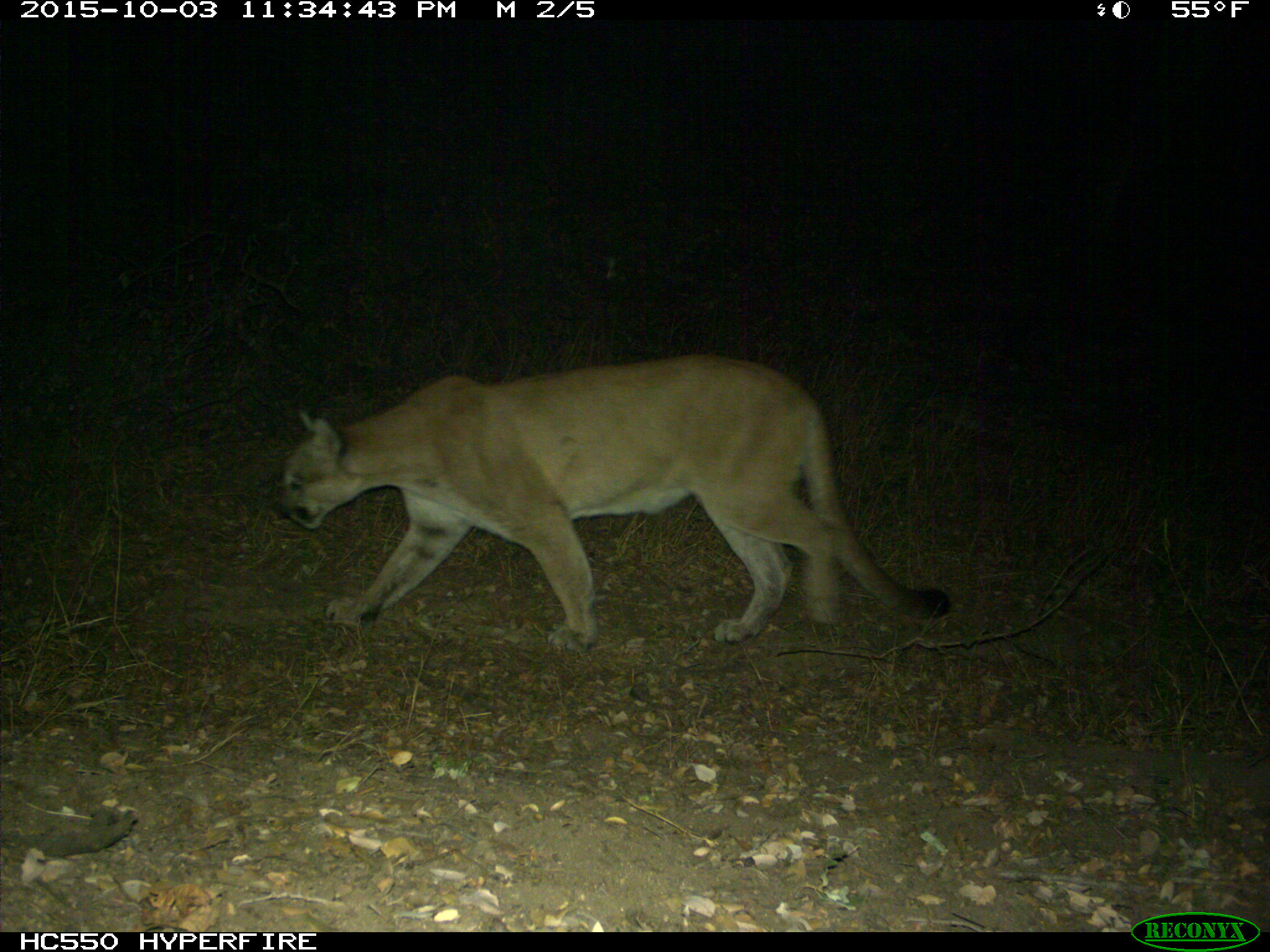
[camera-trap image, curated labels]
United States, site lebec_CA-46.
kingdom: Animalia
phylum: Chordata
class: Mammalia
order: Carnivora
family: Felidae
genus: Puma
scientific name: Puma concolor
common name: mountain lion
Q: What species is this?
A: Puma concolor (mountain lion).